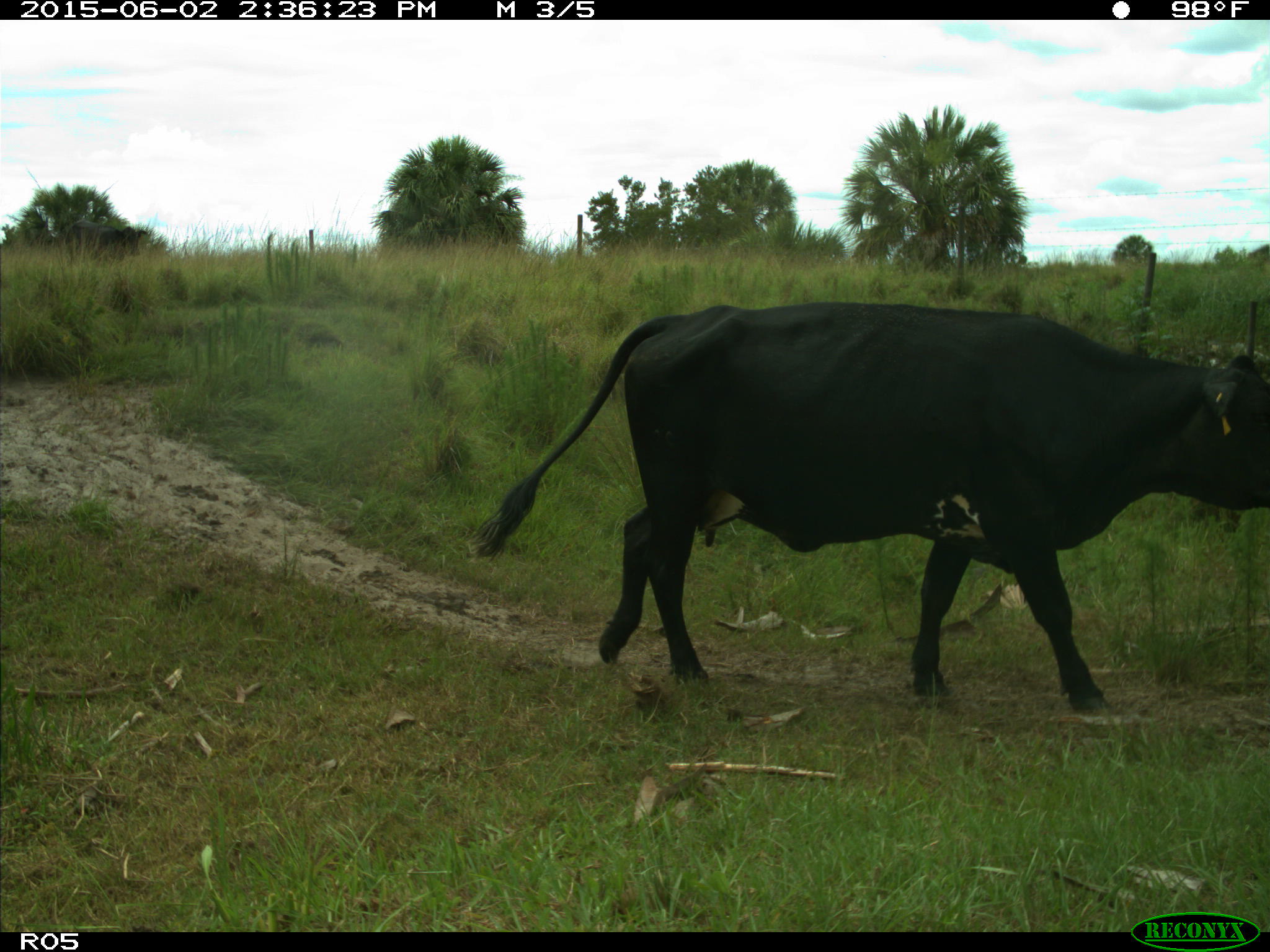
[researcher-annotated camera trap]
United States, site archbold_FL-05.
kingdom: Animalia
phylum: Chordata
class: Mammalia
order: Artiodactyla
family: Bovidae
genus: Bos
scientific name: Bos taurus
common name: domestic cow